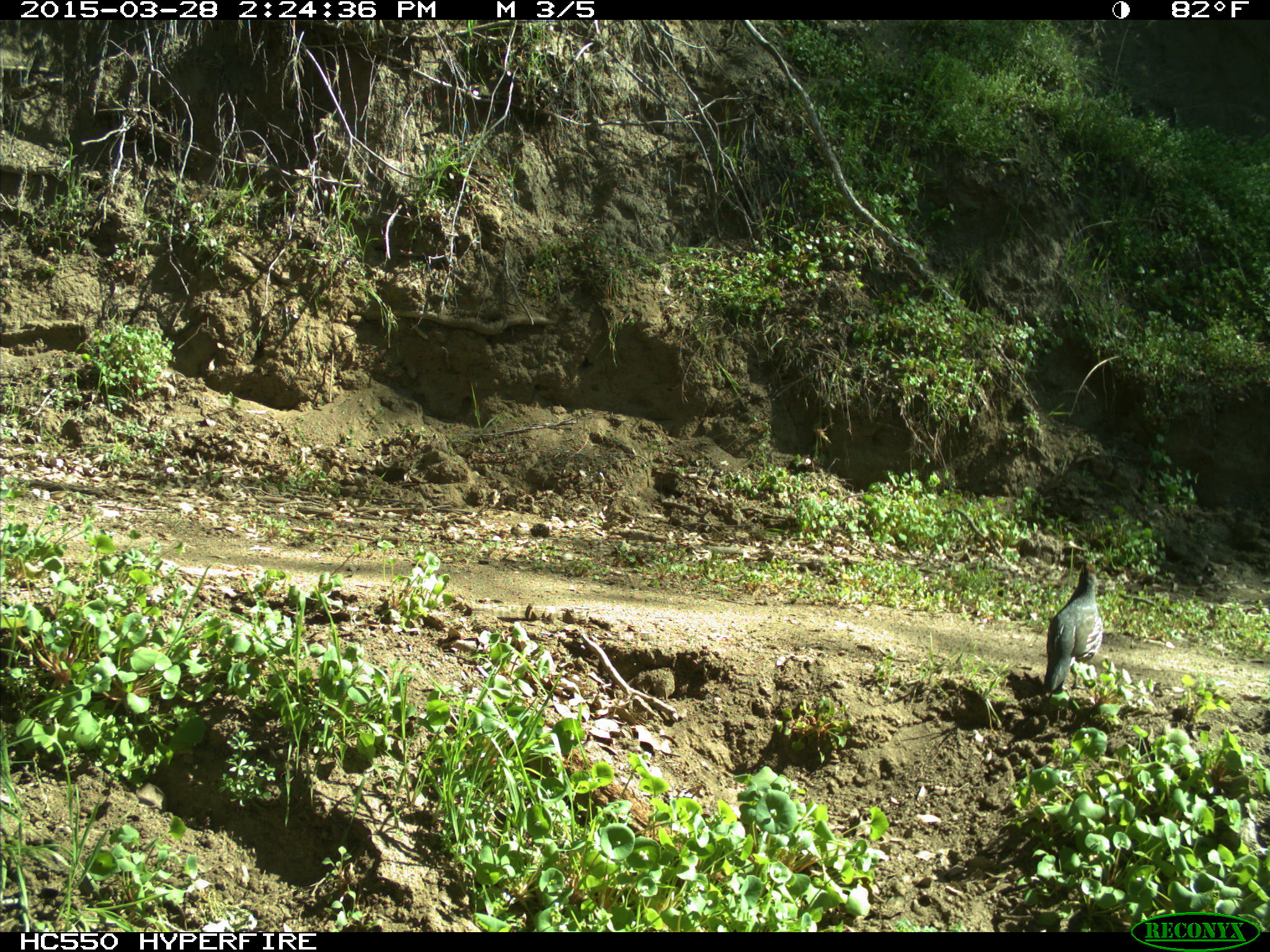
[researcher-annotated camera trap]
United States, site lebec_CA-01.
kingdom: Animalia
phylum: Chordata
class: Aves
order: Galliformes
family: Odontophoridae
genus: Callipepla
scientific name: Callipepla californica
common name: california quail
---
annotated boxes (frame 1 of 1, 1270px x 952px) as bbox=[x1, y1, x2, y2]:
animal: bbox=[1043, 561, 1107, 691]